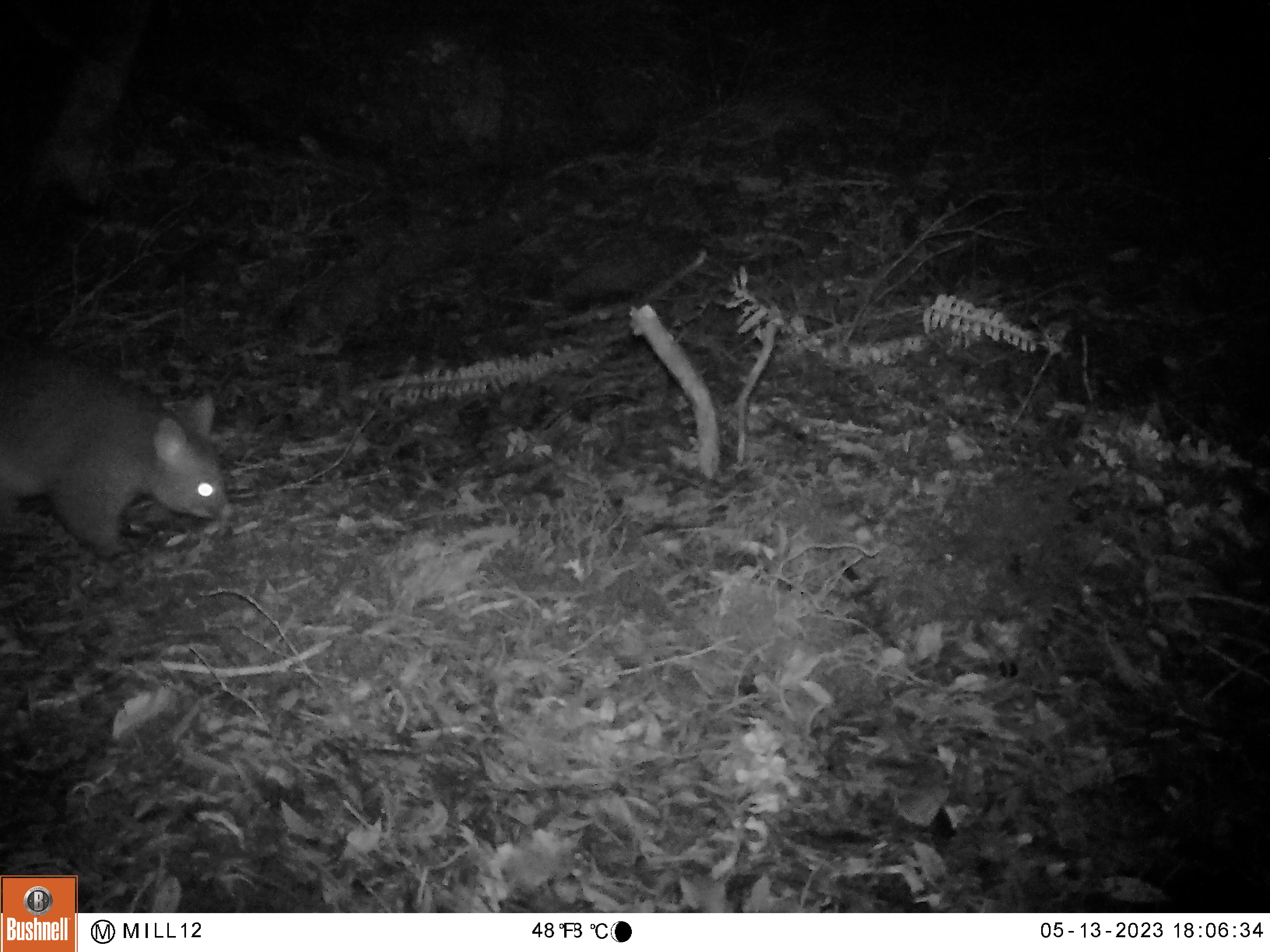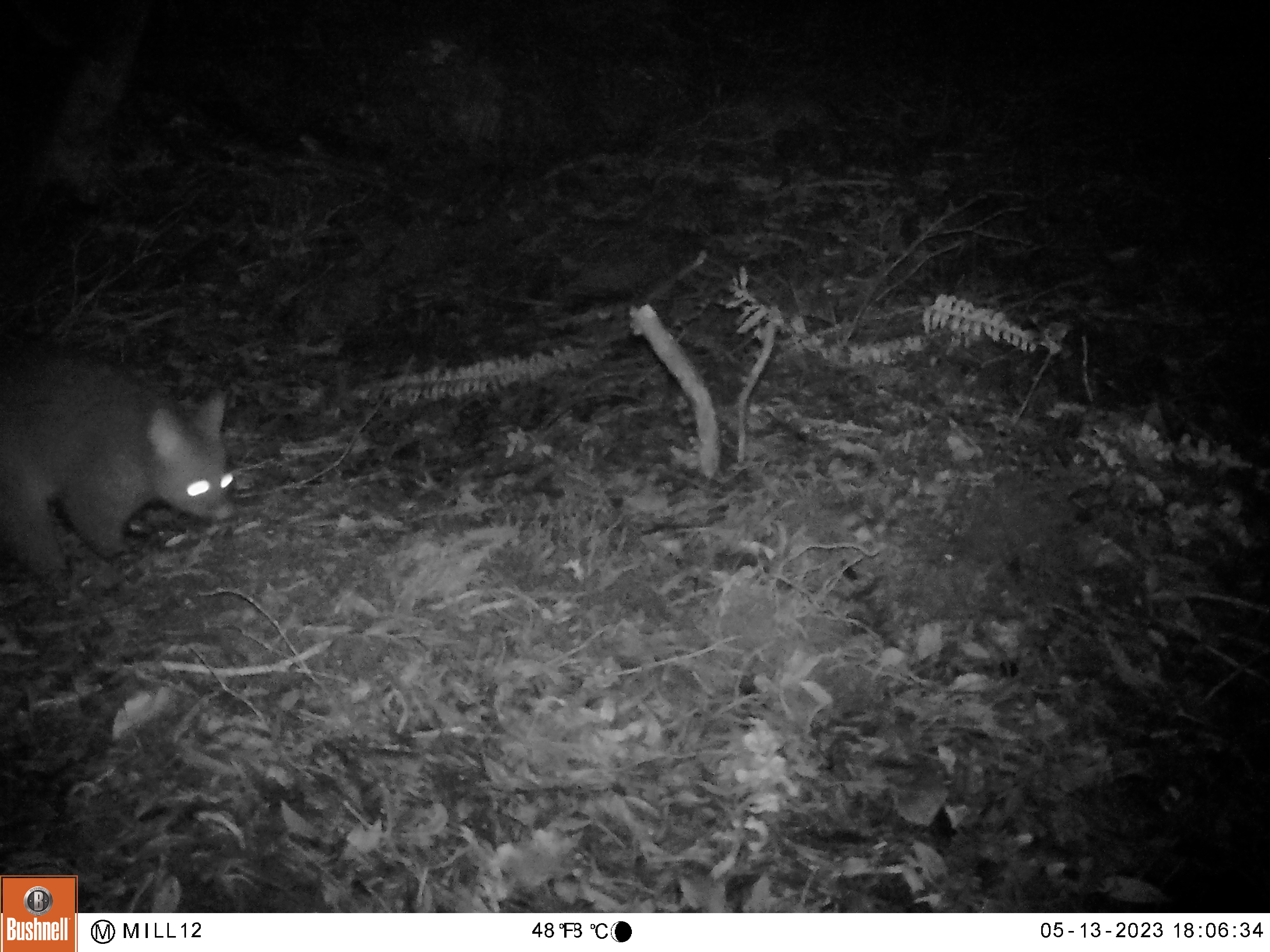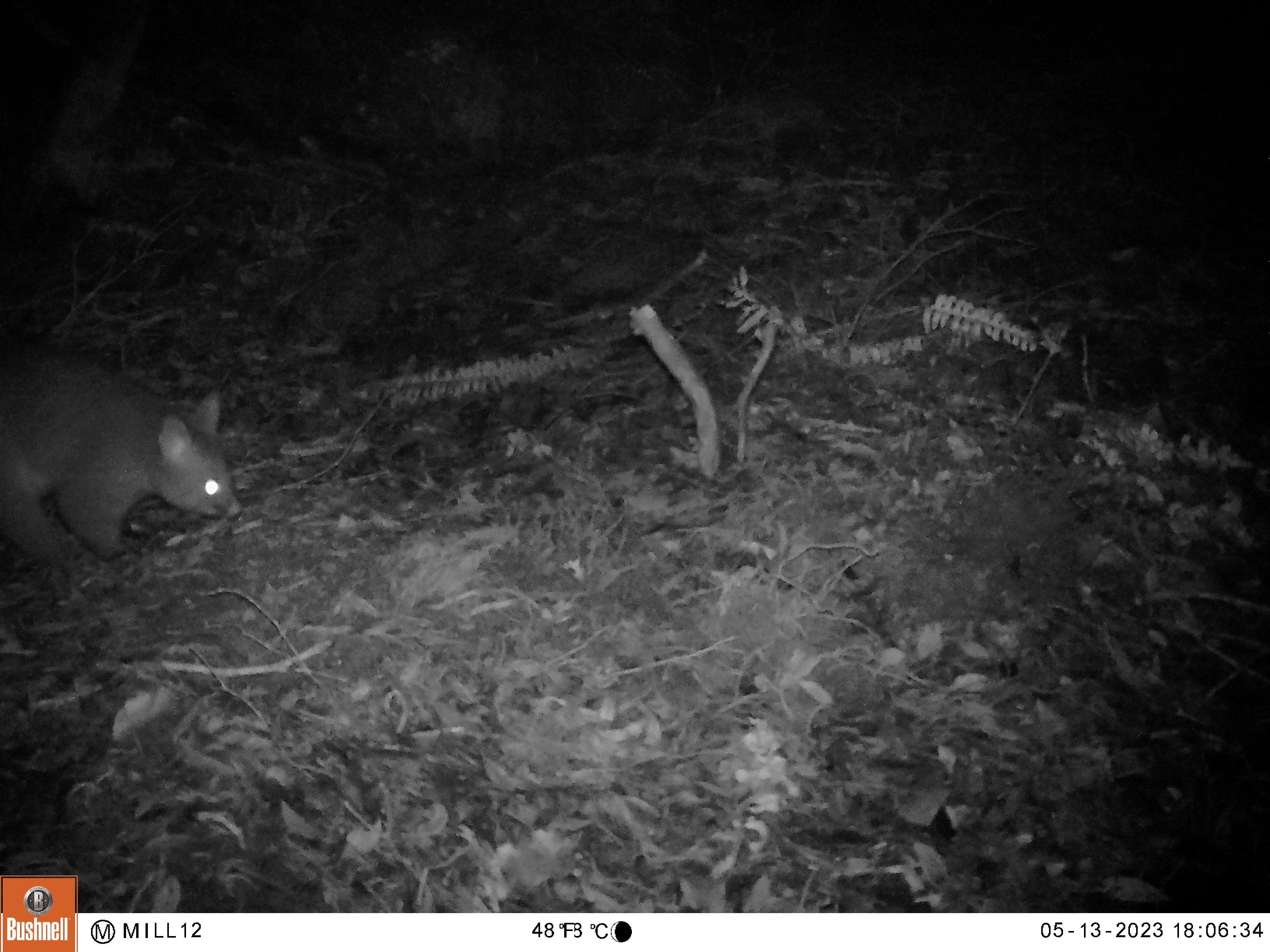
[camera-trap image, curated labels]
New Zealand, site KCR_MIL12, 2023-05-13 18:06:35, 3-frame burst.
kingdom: Animalia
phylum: Chordata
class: Mammalia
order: Diprotodontia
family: Phalangeridae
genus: Trichosurus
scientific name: Trichosurus vulpecula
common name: common brushtail possum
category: possum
Possum (common brushtail possum) (Trichosurus vulpecula).